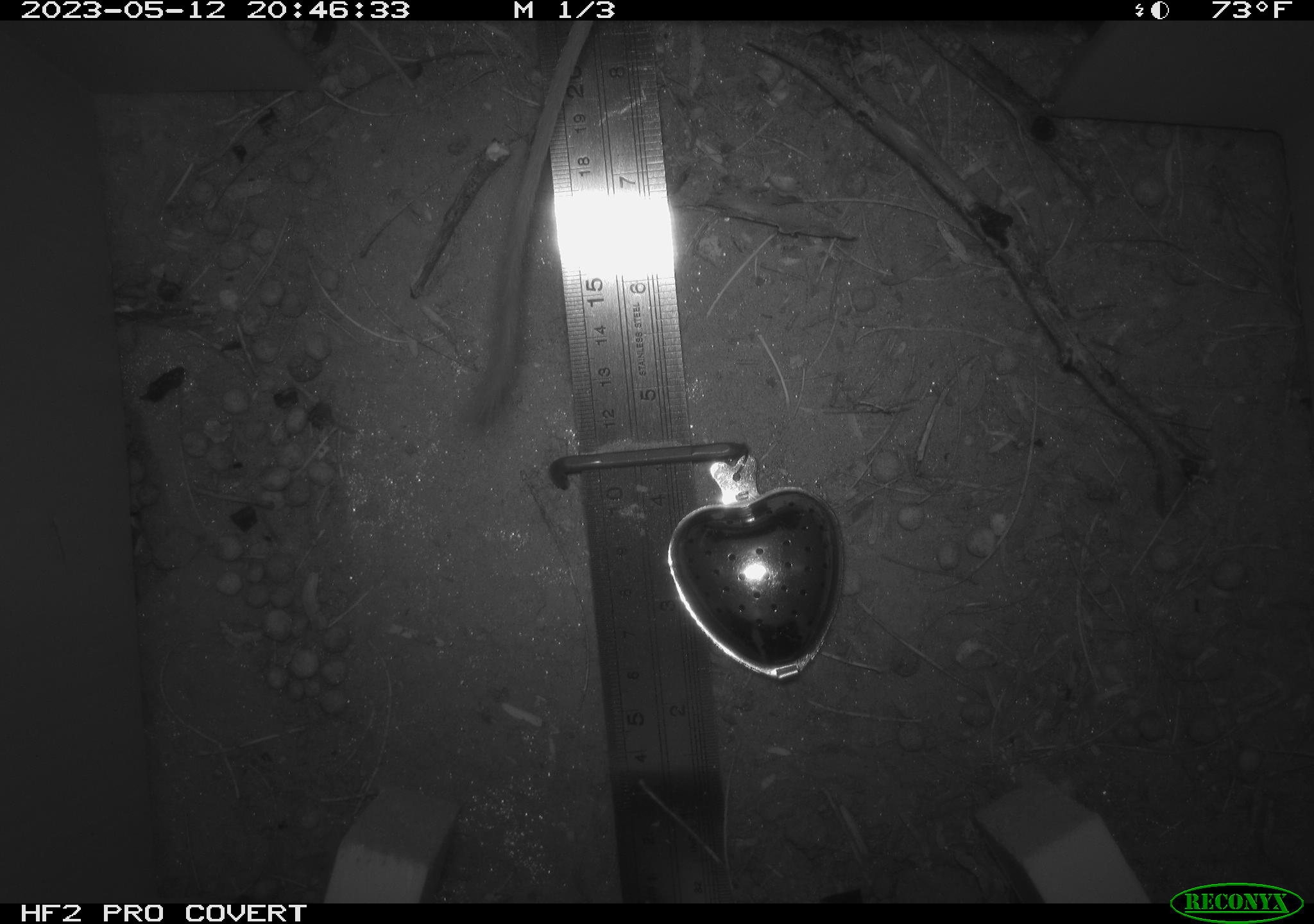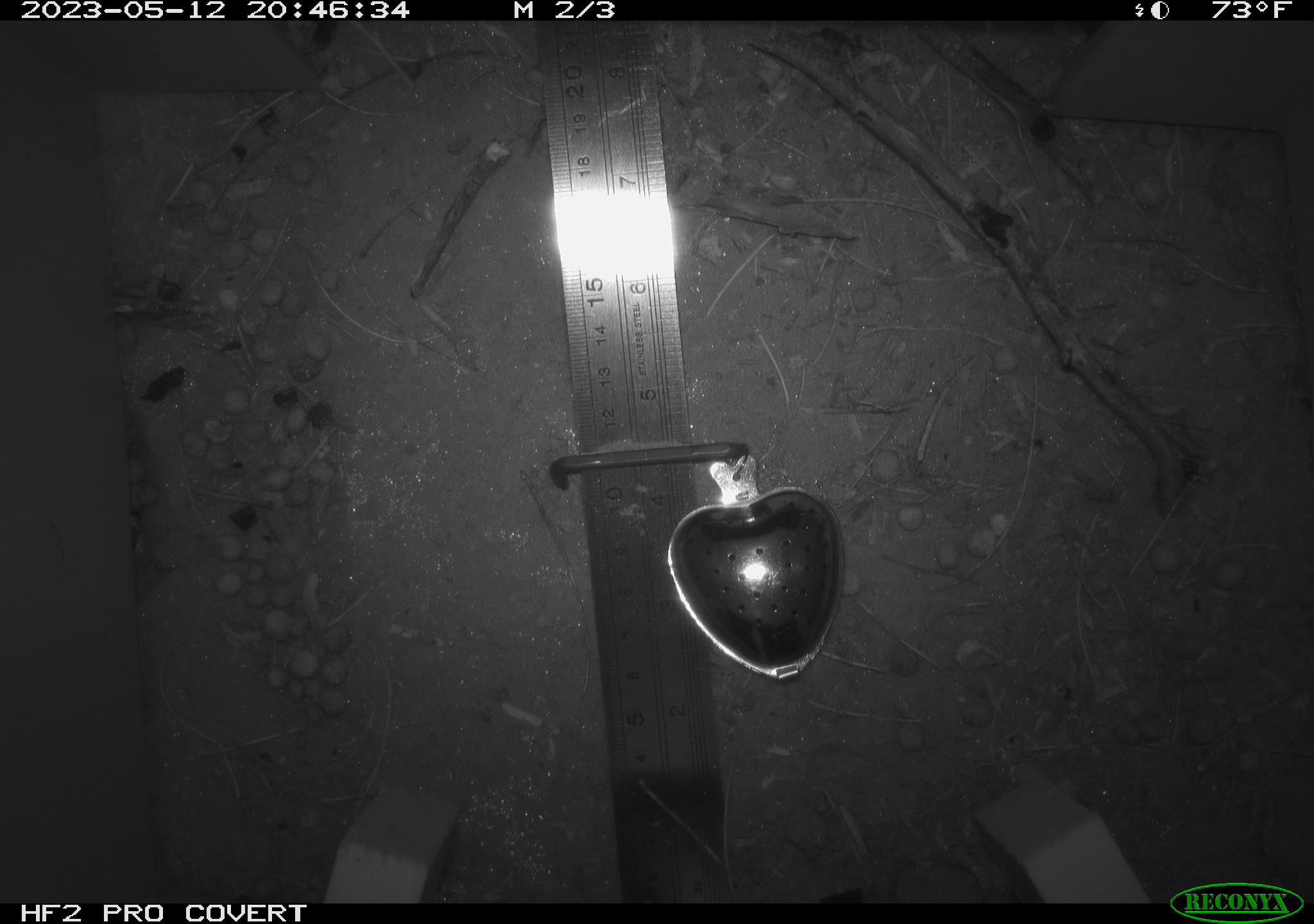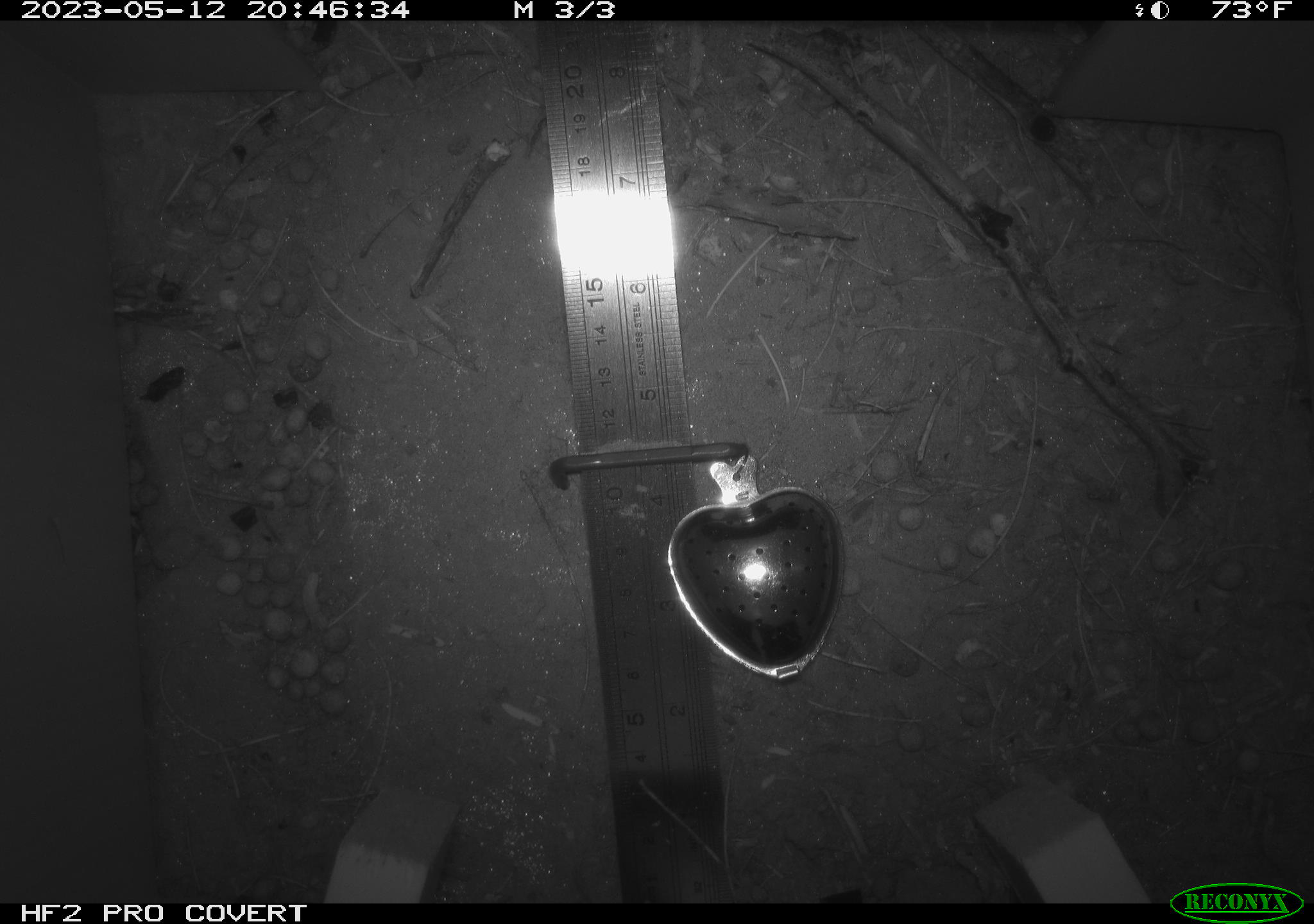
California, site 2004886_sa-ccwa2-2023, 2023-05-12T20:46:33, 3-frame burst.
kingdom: Animalia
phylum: Chordata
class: Mammalia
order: Rodentia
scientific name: Rodentia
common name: mouse species